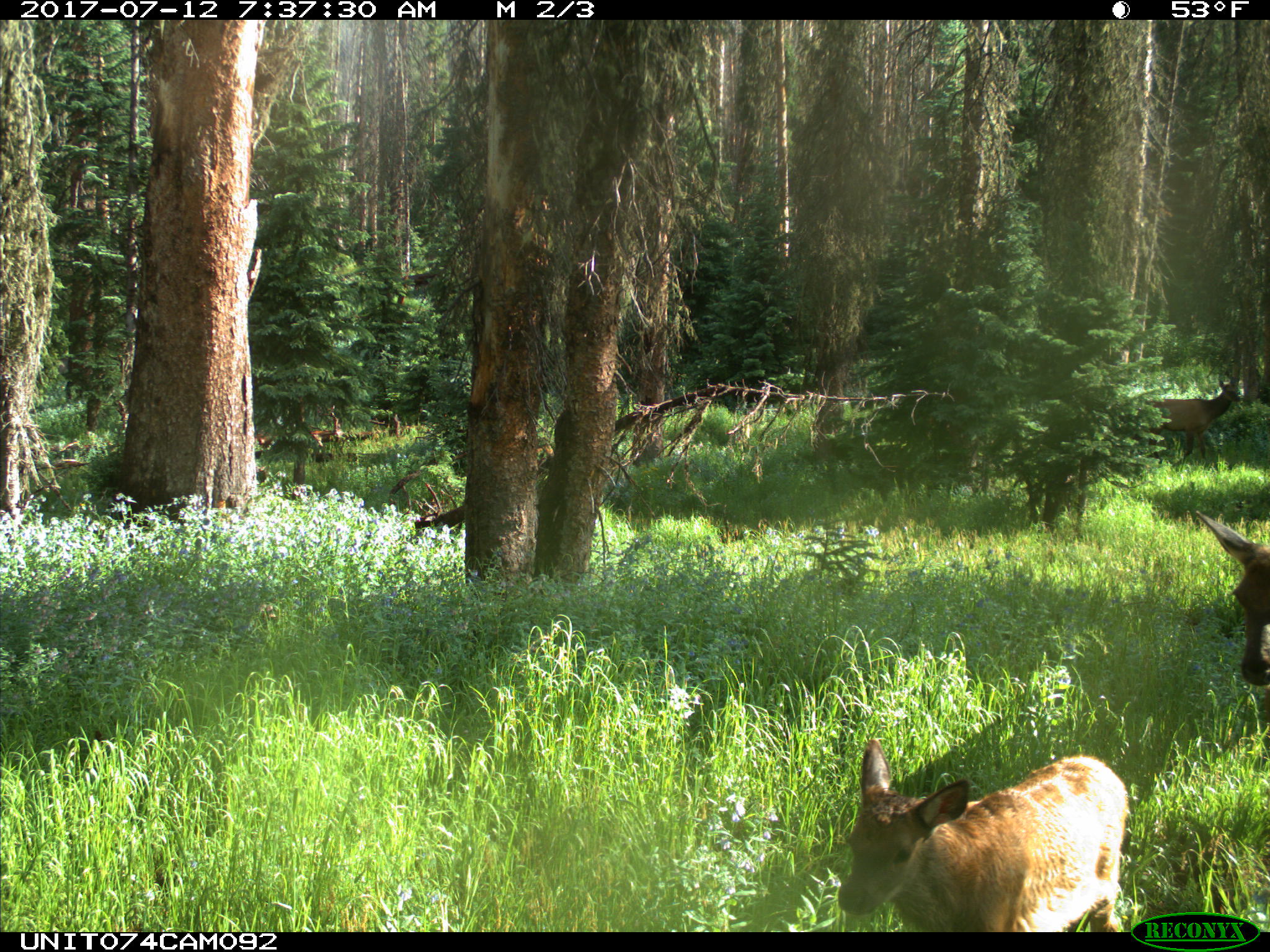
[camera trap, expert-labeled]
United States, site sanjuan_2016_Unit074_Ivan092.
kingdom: Animalia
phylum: Chordata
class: Mammalia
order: Artiodactyla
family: Cervidae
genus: Cervus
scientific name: Cervus elaphus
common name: red deer